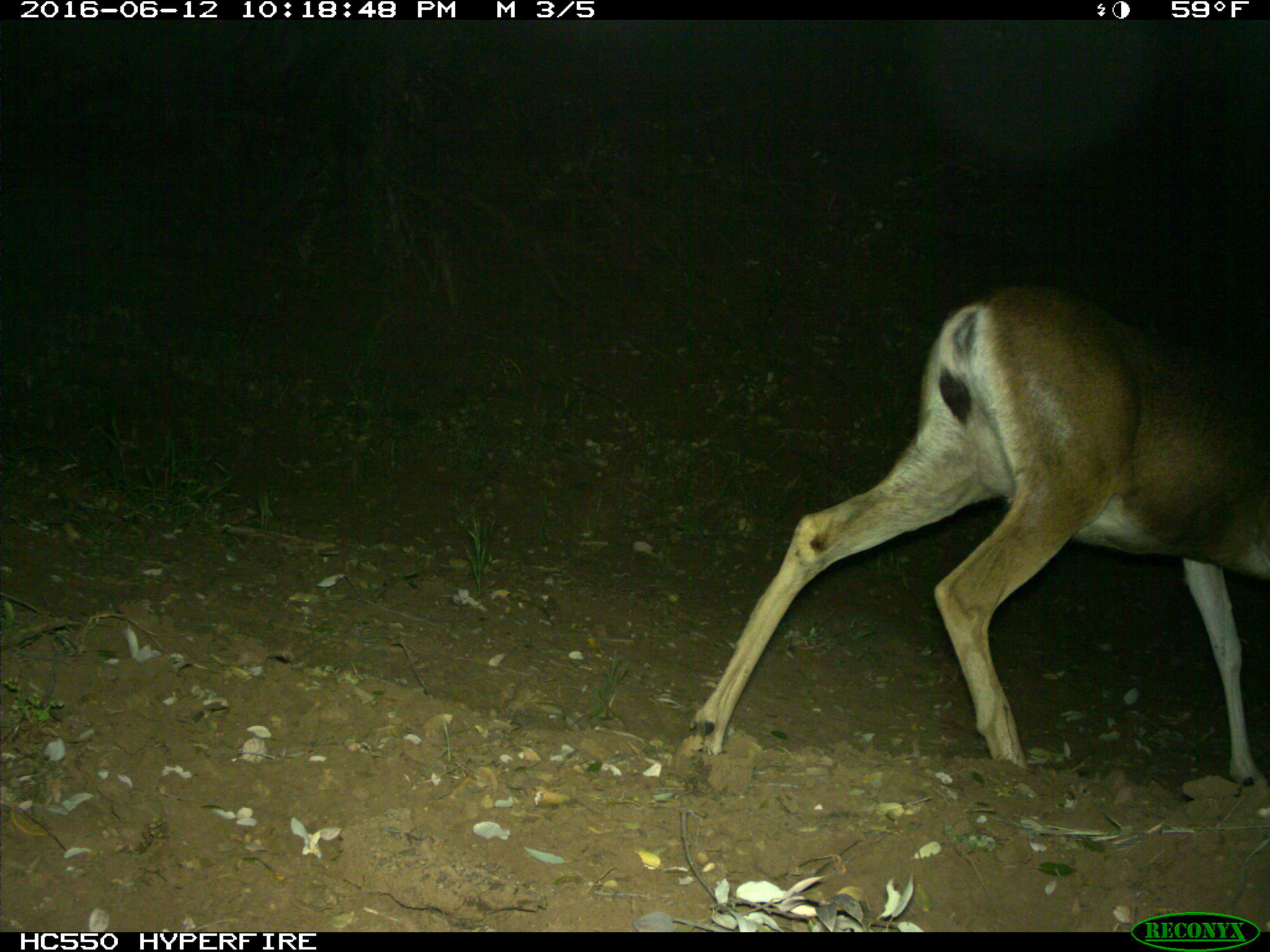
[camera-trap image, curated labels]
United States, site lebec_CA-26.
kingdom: Animalia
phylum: Chordata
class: Mammalia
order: Artiodactyla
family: Cervidae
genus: Odocoileus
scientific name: Odocoileus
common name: deer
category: unidentified deer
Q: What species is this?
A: Unidentified deer (deer) (Odocoileus).